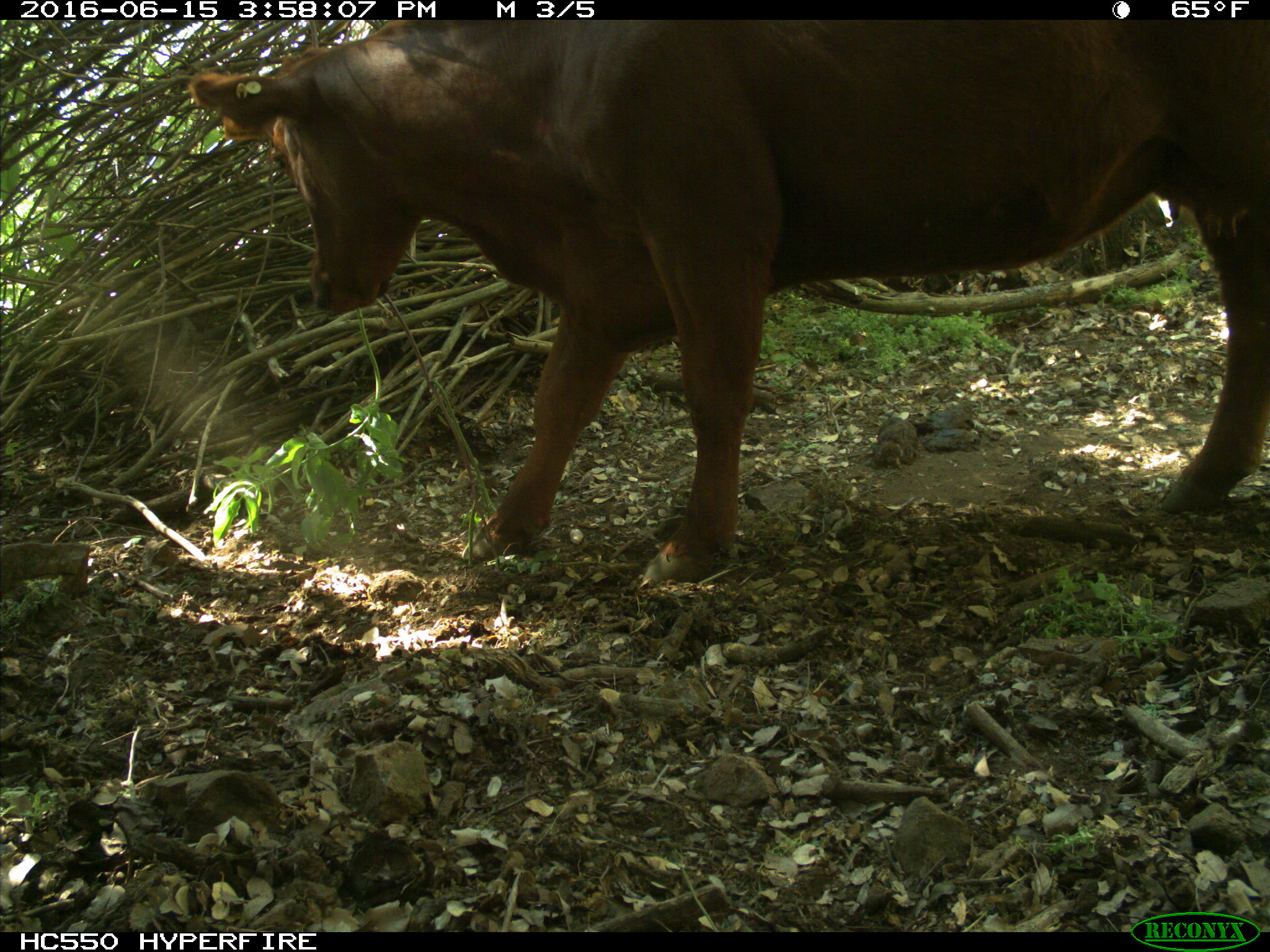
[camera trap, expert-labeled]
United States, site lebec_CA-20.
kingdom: Animalia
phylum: Chordata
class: Mammalia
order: Artiodactyla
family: Bovidae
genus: Bos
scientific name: Bos taurus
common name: domestic cow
Bos taurus (domestic cow).